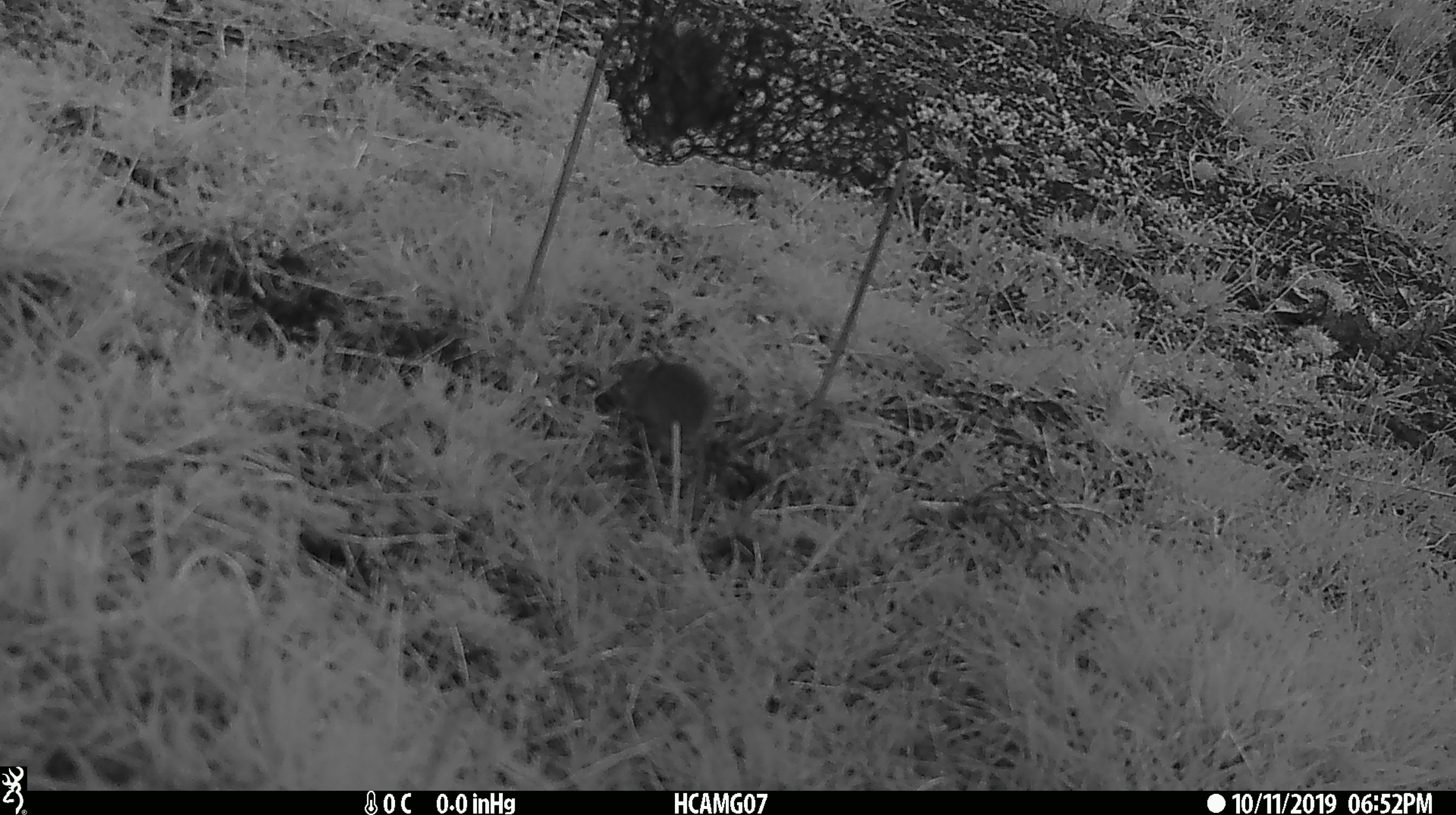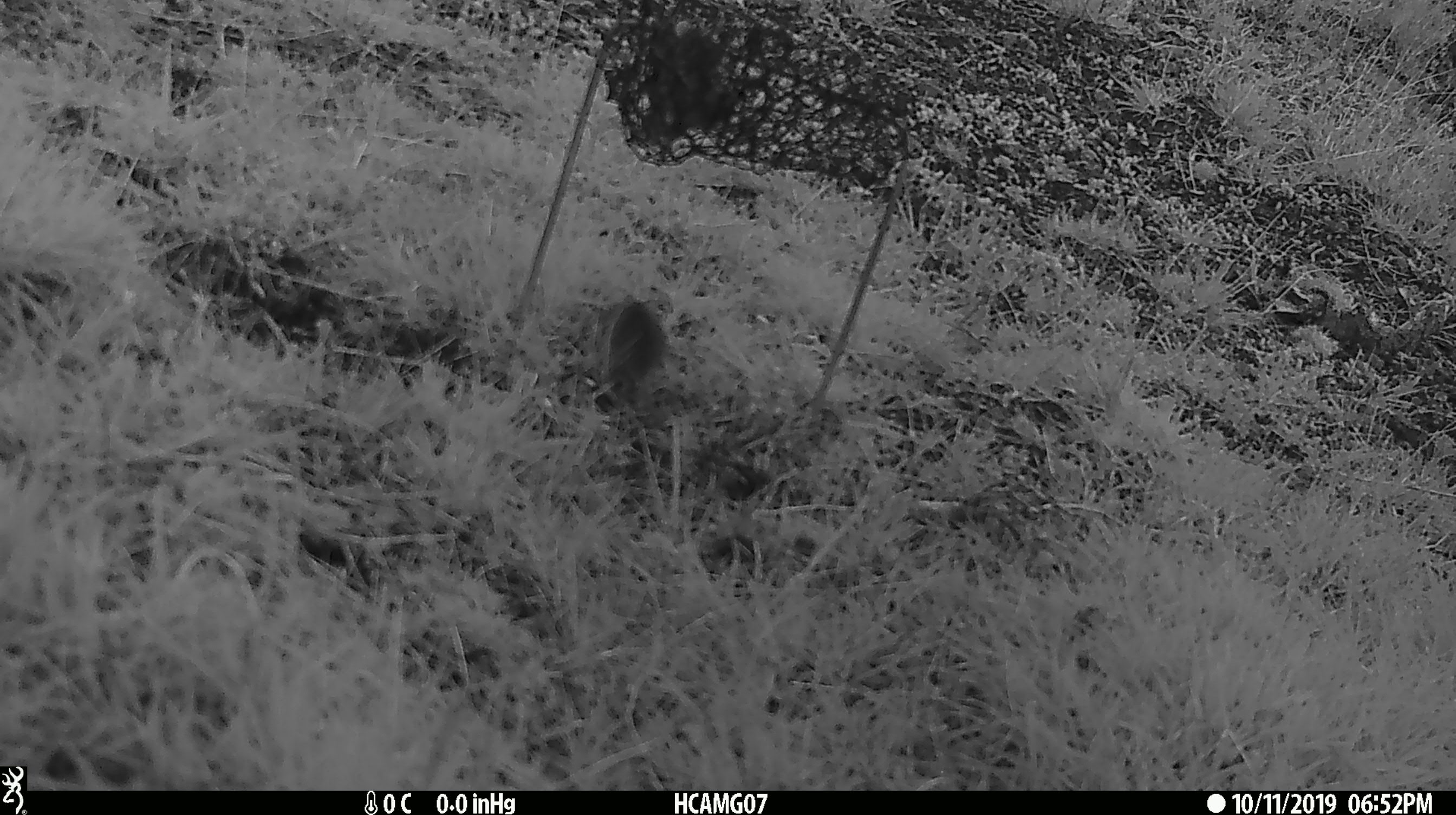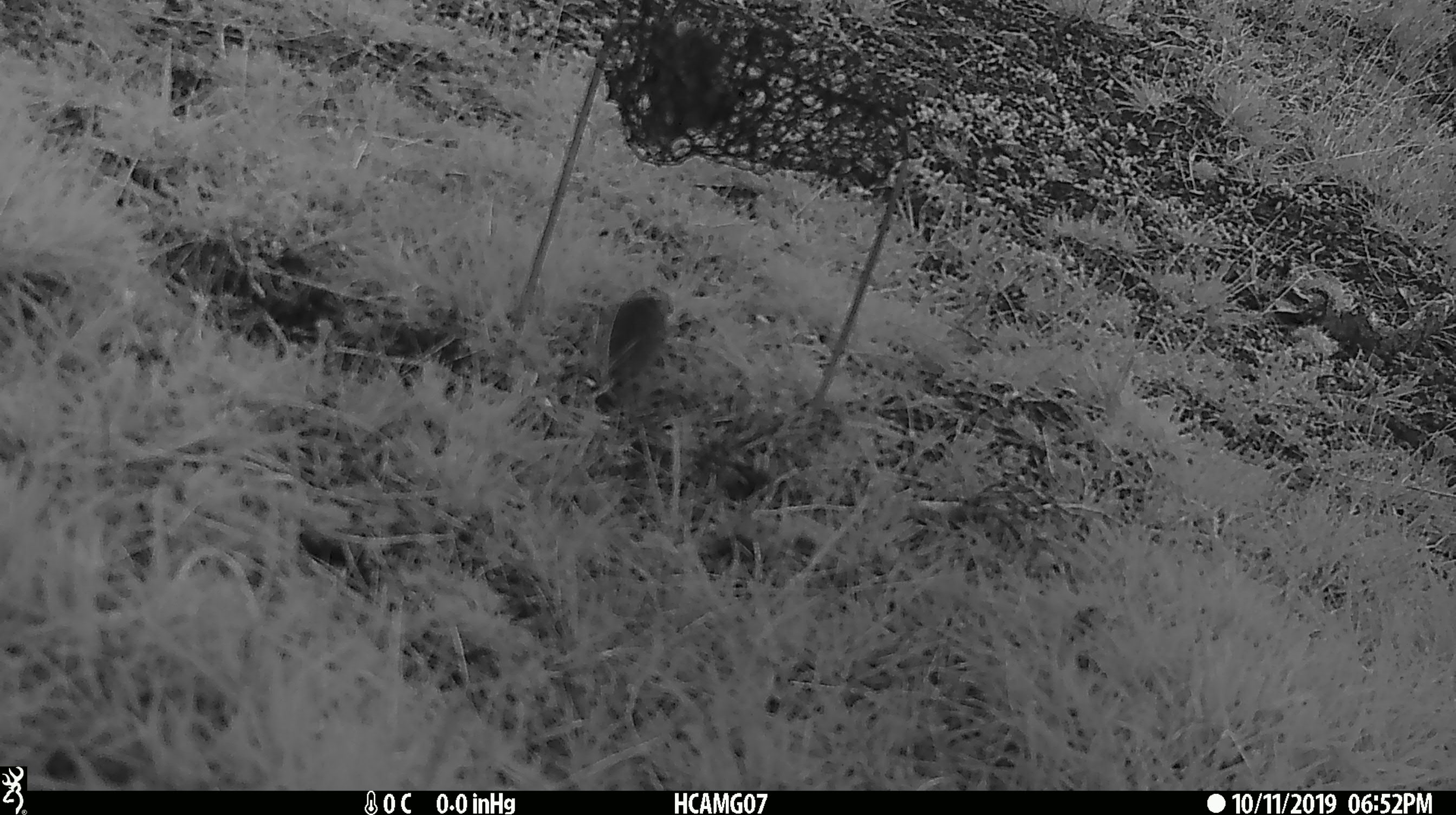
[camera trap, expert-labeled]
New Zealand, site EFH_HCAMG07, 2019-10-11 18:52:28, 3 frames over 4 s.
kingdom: Animalia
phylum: Chordata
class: Mammalia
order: Rodentia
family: Muridae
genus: Mus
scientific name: Mus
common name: mouse